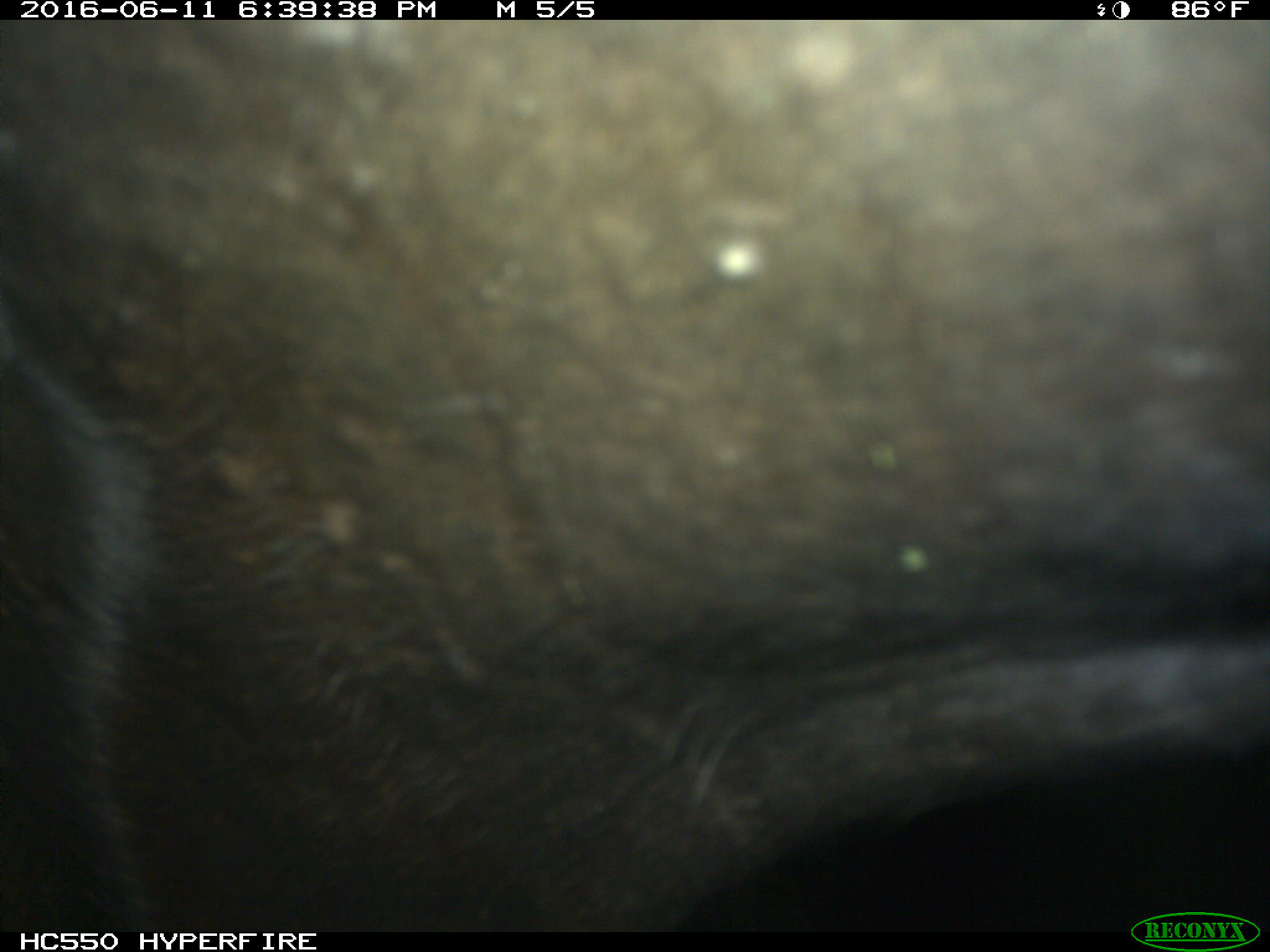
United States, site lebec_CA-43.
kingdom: Animalia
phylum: Chordata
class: Mammalia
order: Artiodactyla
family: Bovidae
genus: Bos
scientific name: Bos taurus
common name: domestic cow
Bos taurus (domestic cow).